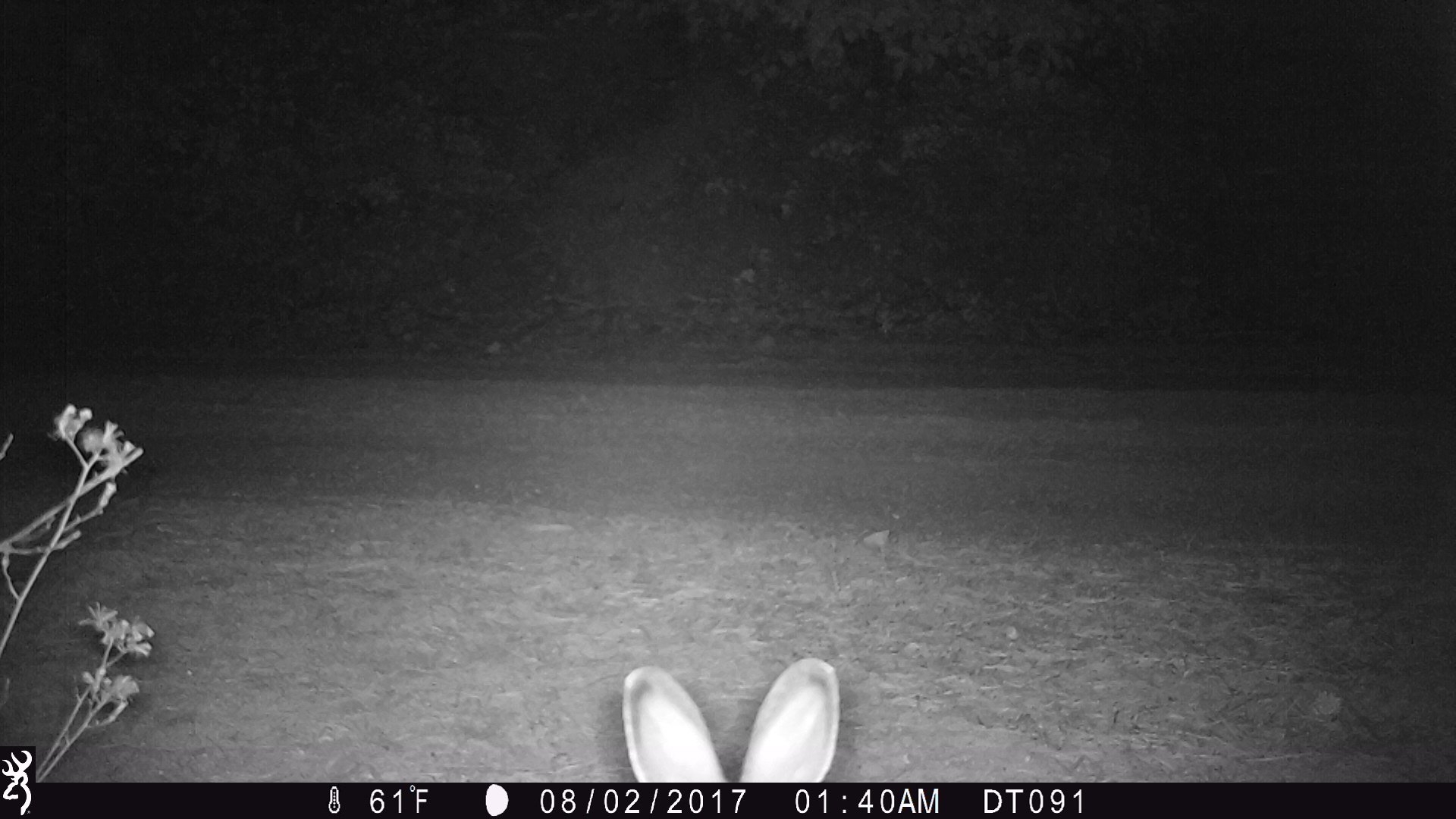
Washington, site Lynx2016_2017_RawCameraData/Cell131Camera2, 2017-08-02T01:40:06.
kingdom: Animalia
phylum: Chordata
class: Mammalia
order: Lagomorpha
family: Leporidae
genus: Lepus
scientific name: Lepus americanus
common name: snowshoe hare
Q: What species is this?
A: Lepus americanus (snowshoe hare).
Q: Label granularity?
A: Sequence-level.